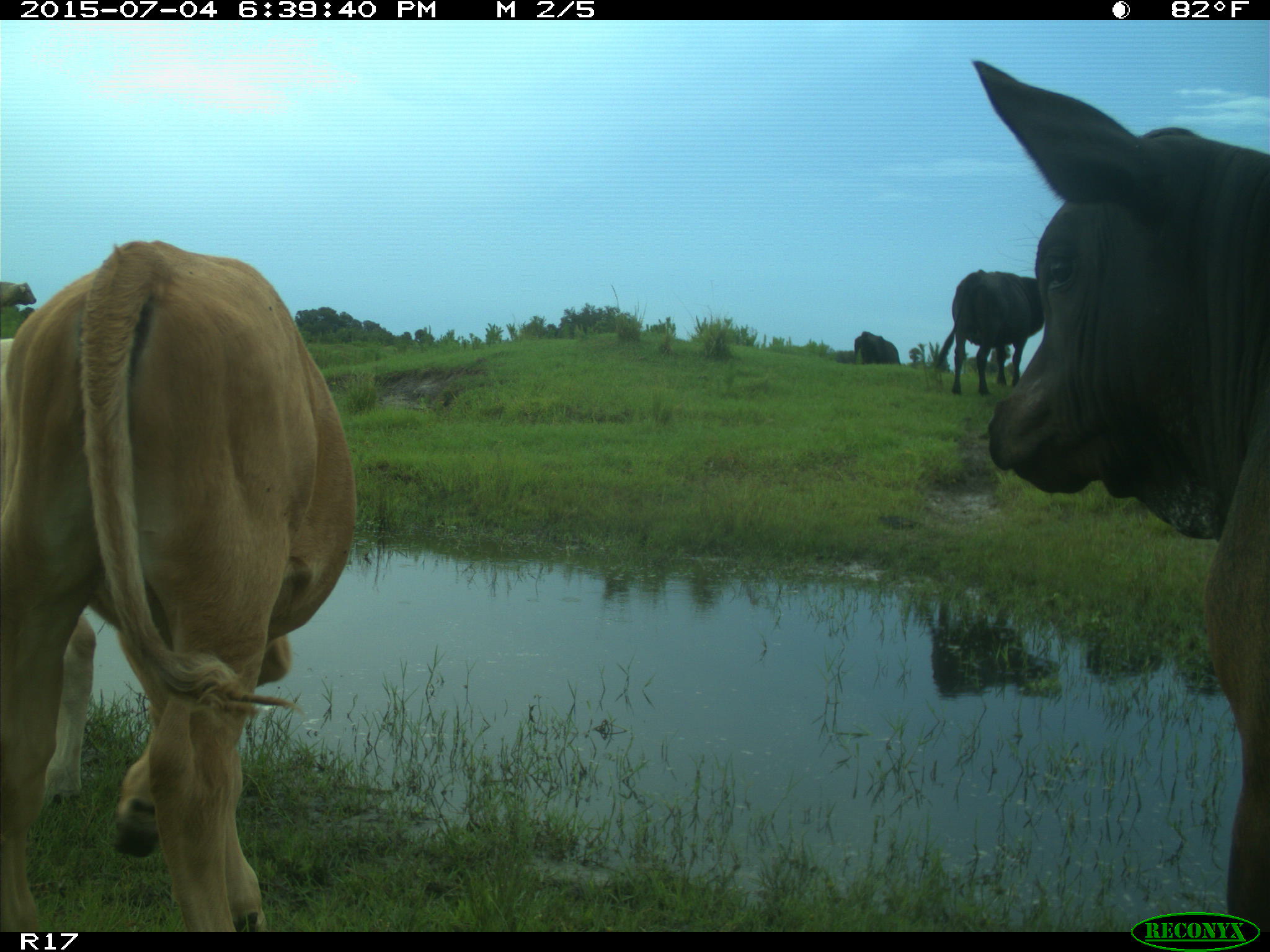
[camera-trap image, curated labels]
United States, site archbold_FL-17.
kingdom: Animalia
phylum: Chordata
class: Mammalia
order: Artiodactyla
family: Bovidae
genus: Bos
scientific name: Bos taurus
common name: domestic cow